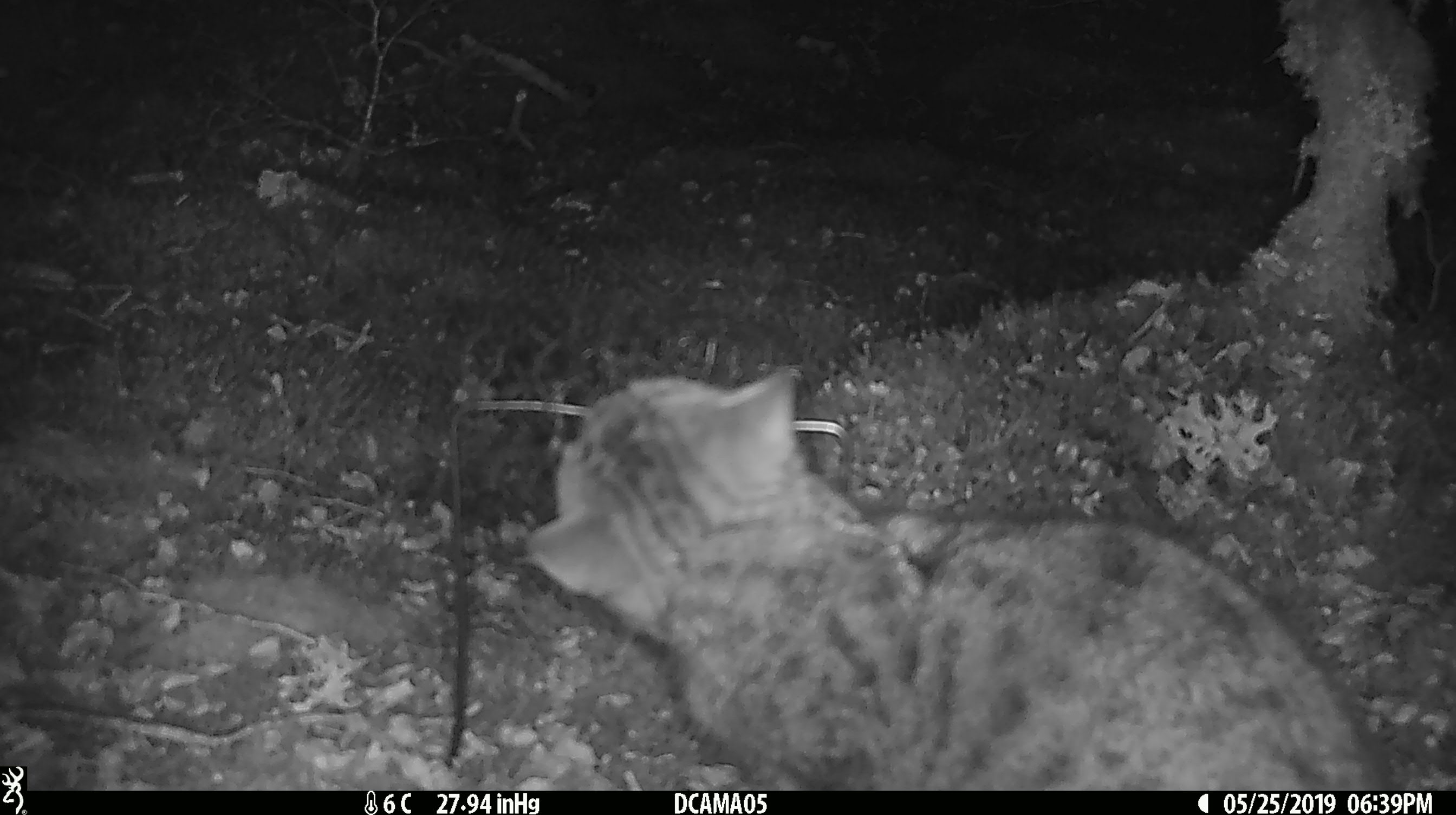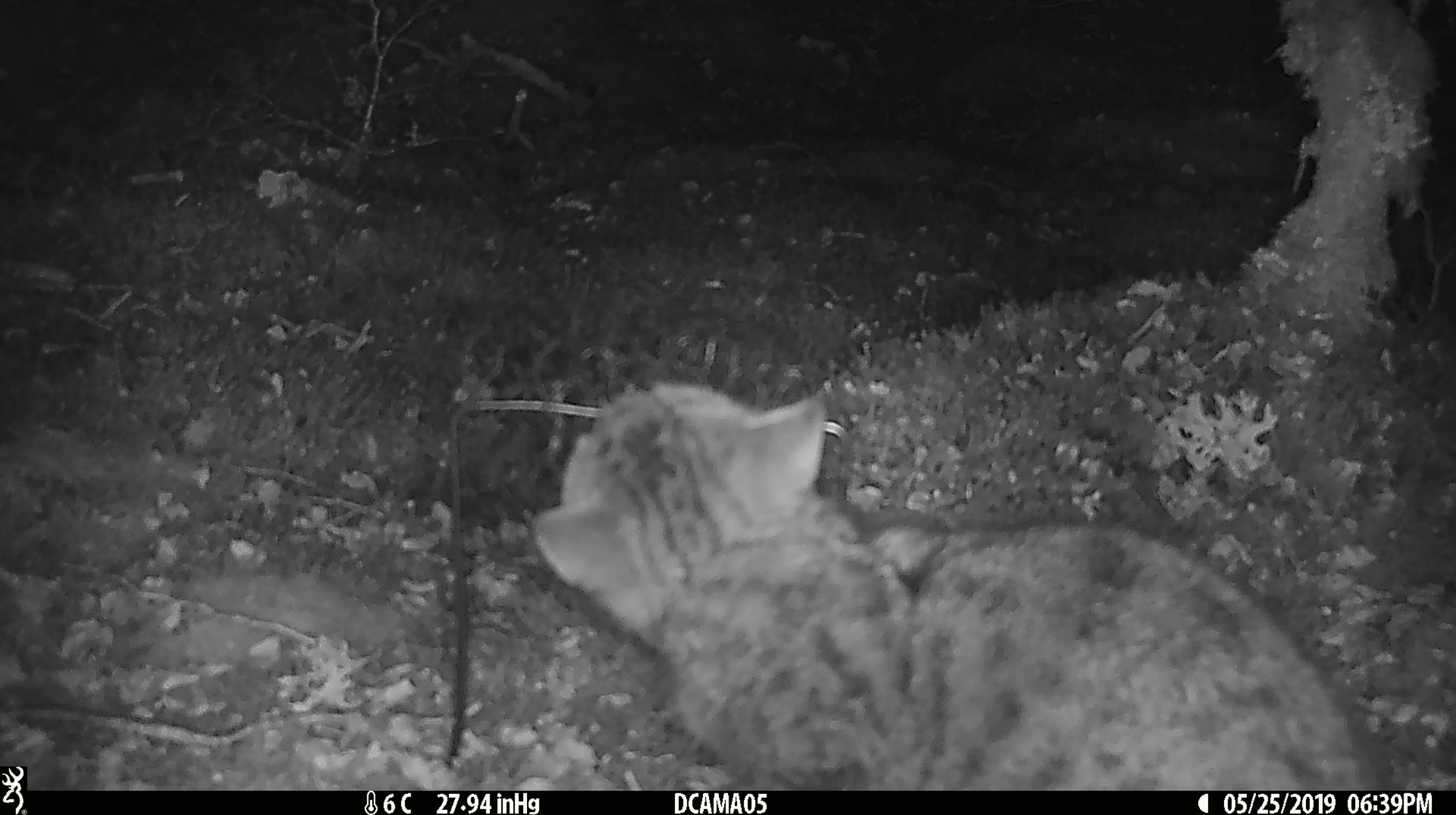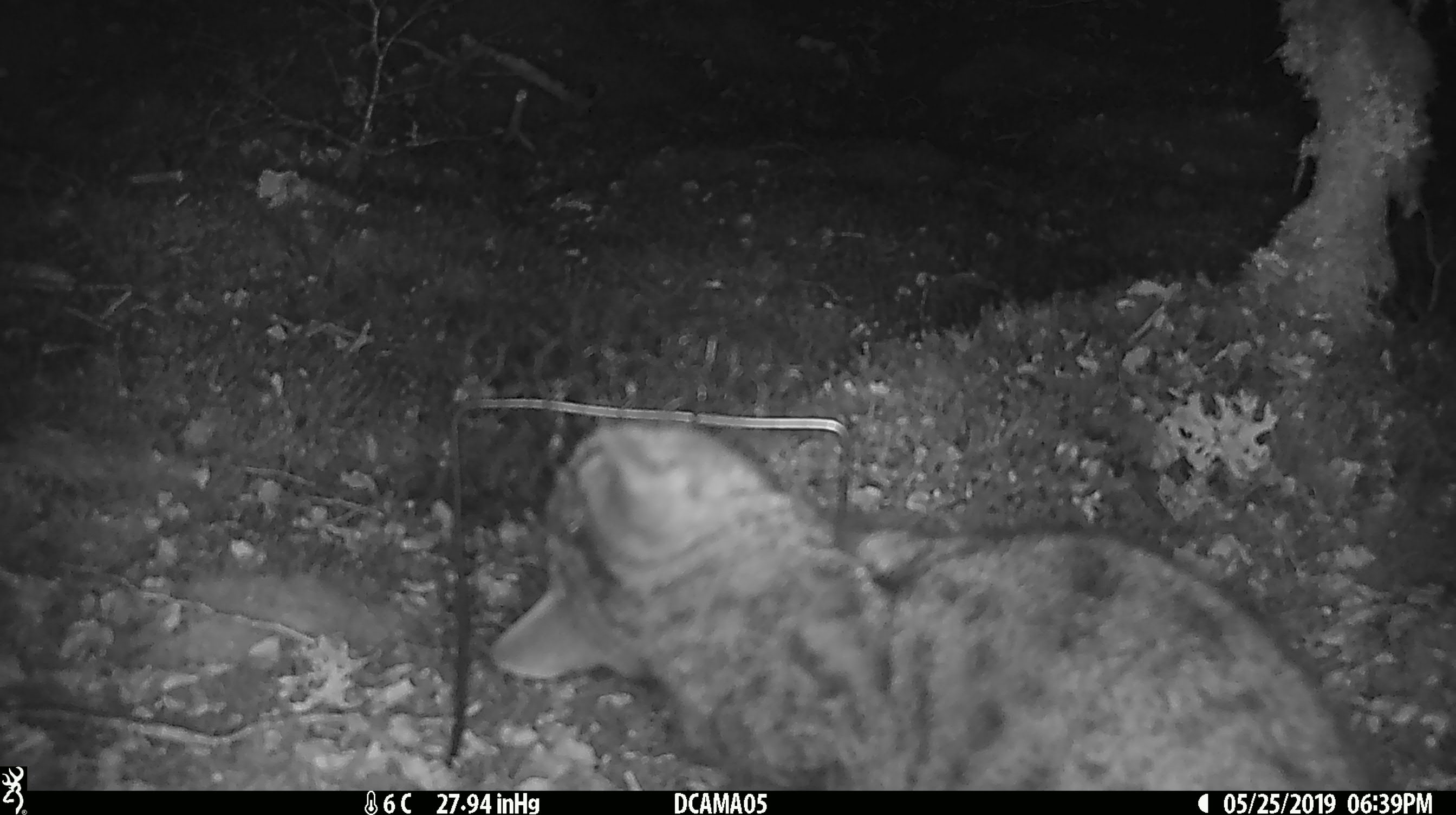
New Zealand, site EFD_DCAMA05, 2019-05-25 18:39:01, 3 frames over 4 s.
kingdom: Animalia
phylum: Chordata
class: Mammalia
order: Carnivora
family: Felidae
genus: Felis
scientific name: Felis catus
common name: domestic cat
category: cat